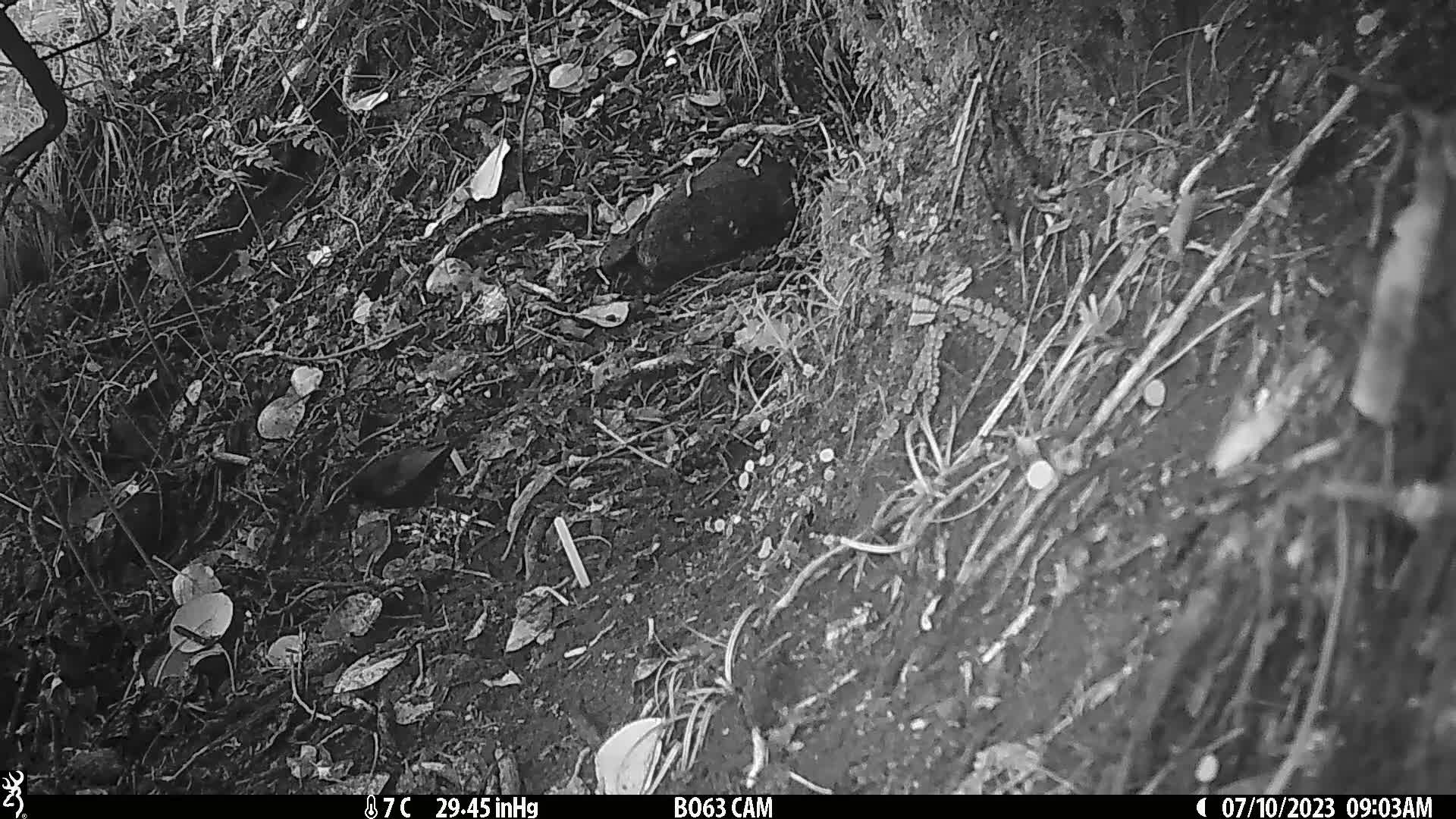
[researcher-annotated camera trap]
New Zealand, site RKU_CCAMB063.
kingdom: Animalia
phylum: Chordata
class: Aves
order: Passeriformes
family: Turdidae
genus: Turdus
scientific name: Turdus merula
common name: eurasian blackbird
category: blackbird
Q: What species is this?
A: Blackbird (eurasian blackbird) (Turdus merula).